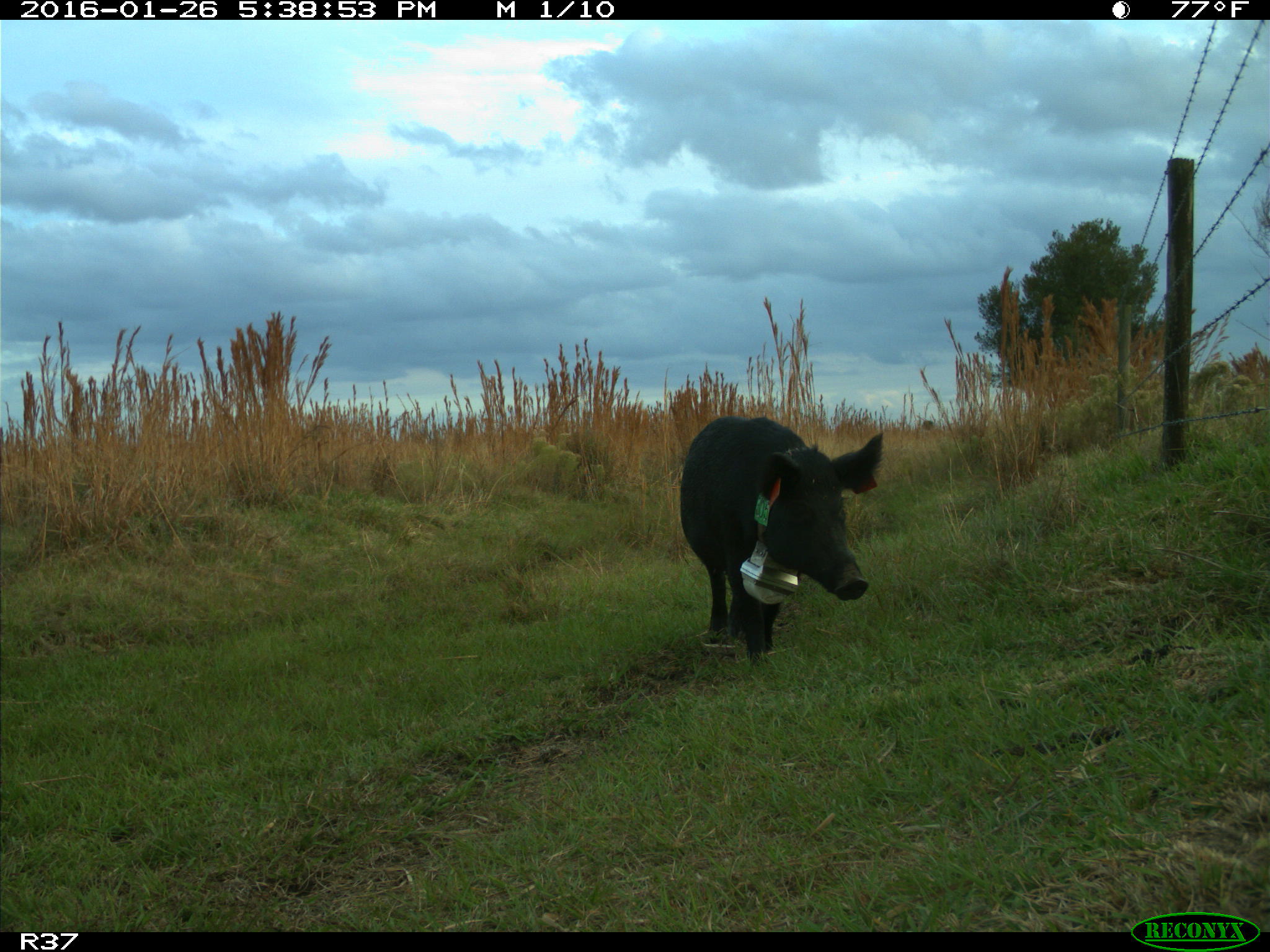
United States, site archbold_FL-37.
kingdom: Animalia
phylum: Chordata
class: Mammalia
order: Artiodactyla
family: Suidae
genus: Sus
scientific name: Sus scrofa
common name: wild boar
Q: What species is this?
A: Sus scrofa (wild boar).